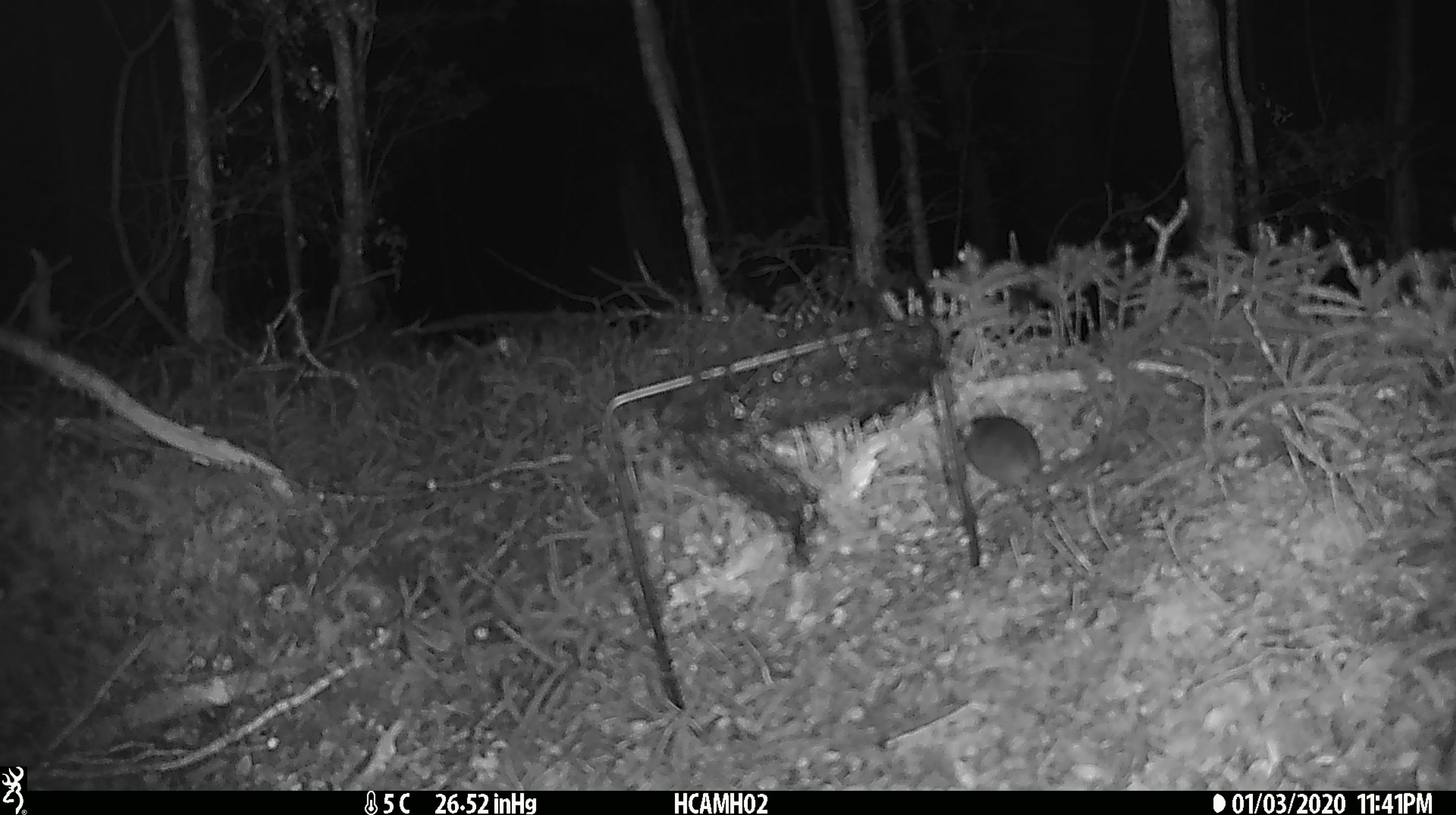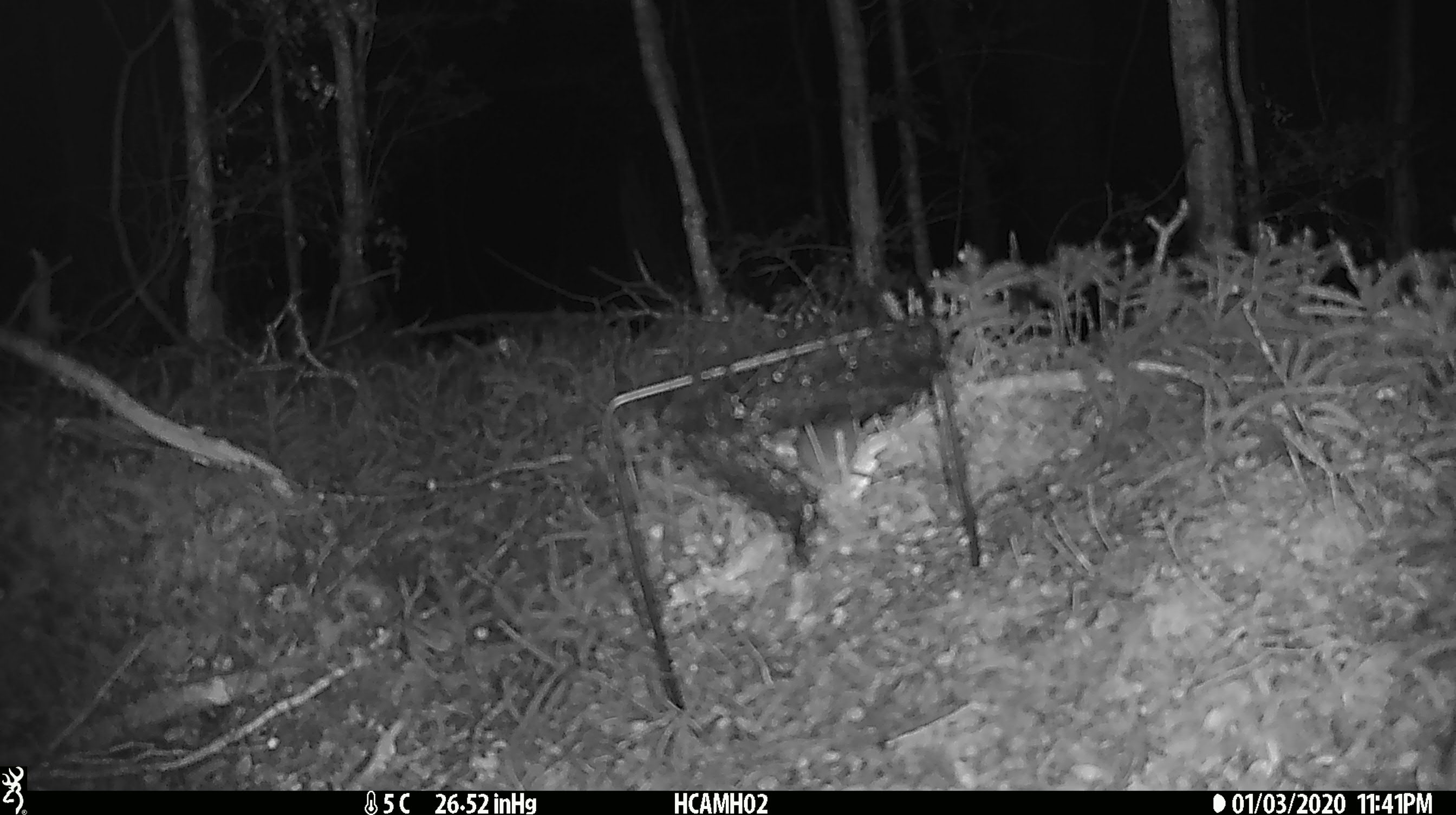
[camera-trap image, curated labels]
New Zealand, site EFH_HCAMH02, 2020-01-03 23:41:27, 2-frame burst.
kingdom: Animalia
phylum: Chordata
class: Mammalia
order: Rodentia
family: Muridae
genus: Mus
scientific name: Mus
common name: mouse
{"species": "mouse (Mus)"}